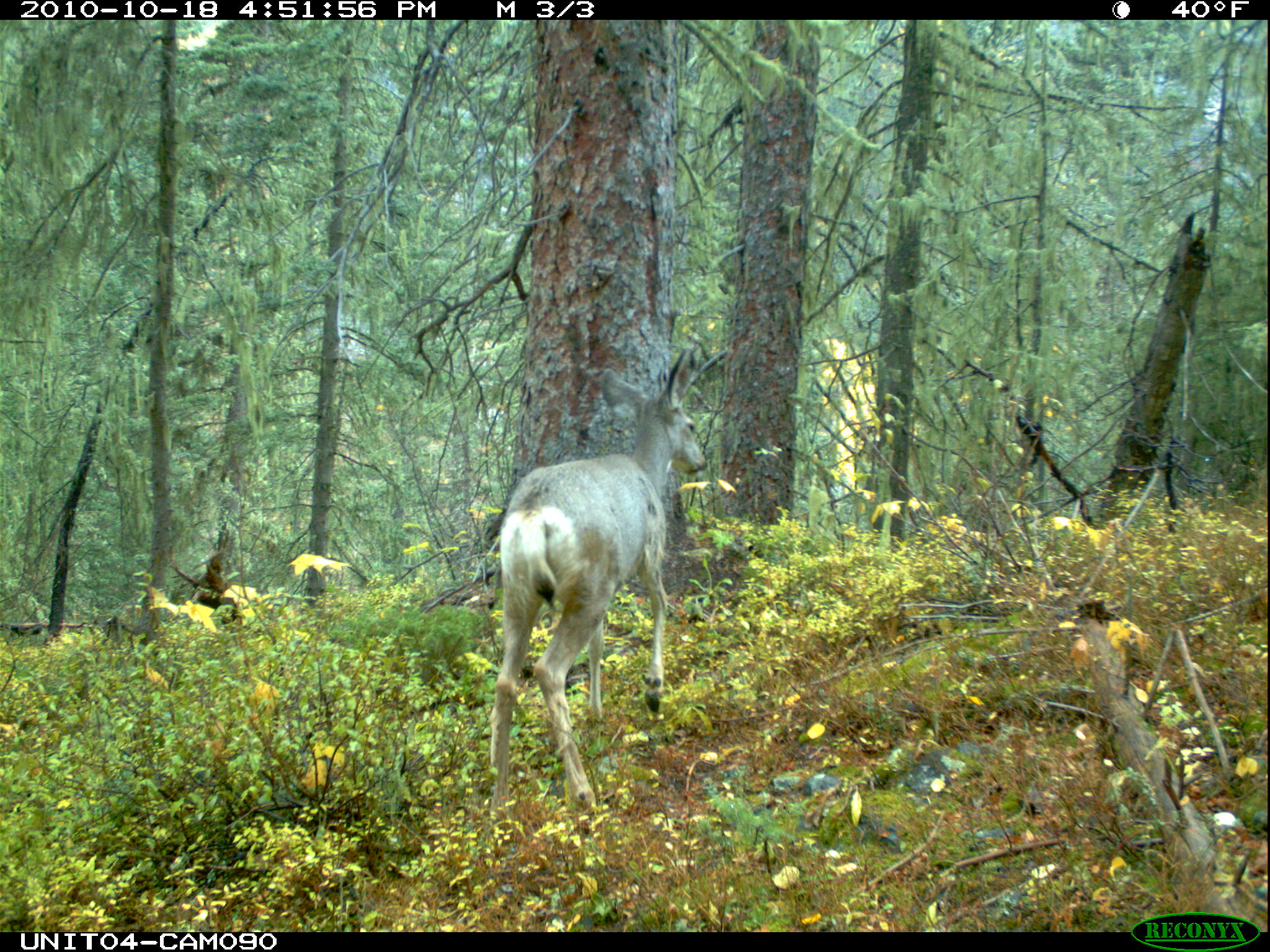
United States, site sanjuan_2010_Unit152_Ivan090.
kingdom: Animalia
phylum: Chordata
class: Mammalia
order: Artiodactyla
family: Cervidae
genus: Odocoileus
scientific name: Odocoileus hemionus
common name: mule deer